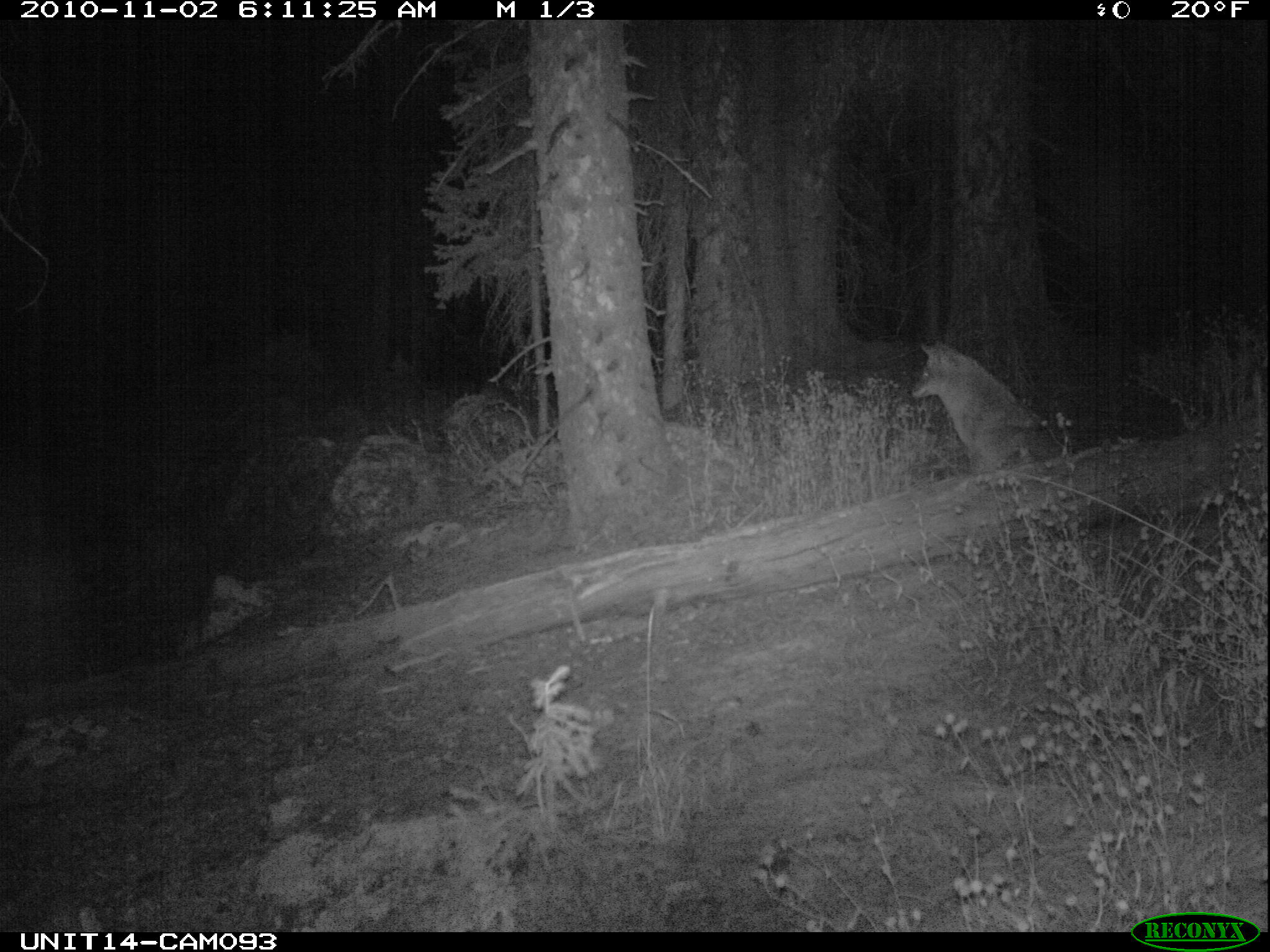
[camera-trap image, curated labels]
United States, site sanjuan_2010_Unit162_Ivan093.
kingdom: Animalia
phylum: Chordata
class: Mammalia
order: Carnivora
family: Canidae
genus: Canis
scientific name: Canis latrans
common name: coyote